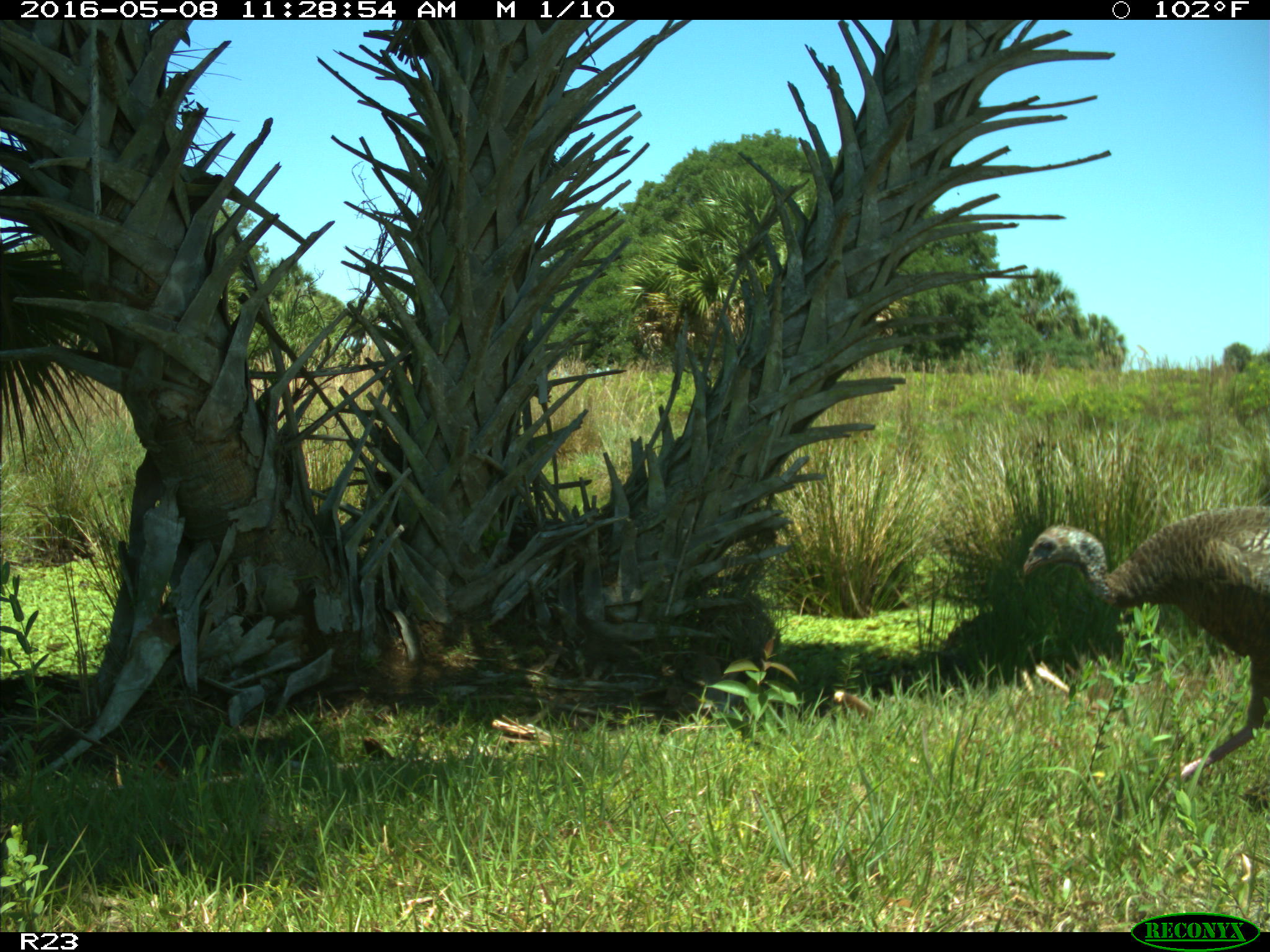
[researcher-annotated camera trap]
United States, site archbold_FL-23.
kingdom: Animalia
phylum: Chordata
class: Aves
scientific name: Aves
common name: birds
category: unidentified bird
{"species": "unidentified bird (birds) (Aves)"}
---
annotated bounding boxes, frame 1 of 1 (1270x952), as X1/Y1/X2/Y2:
animal: 1023/505/1270/799